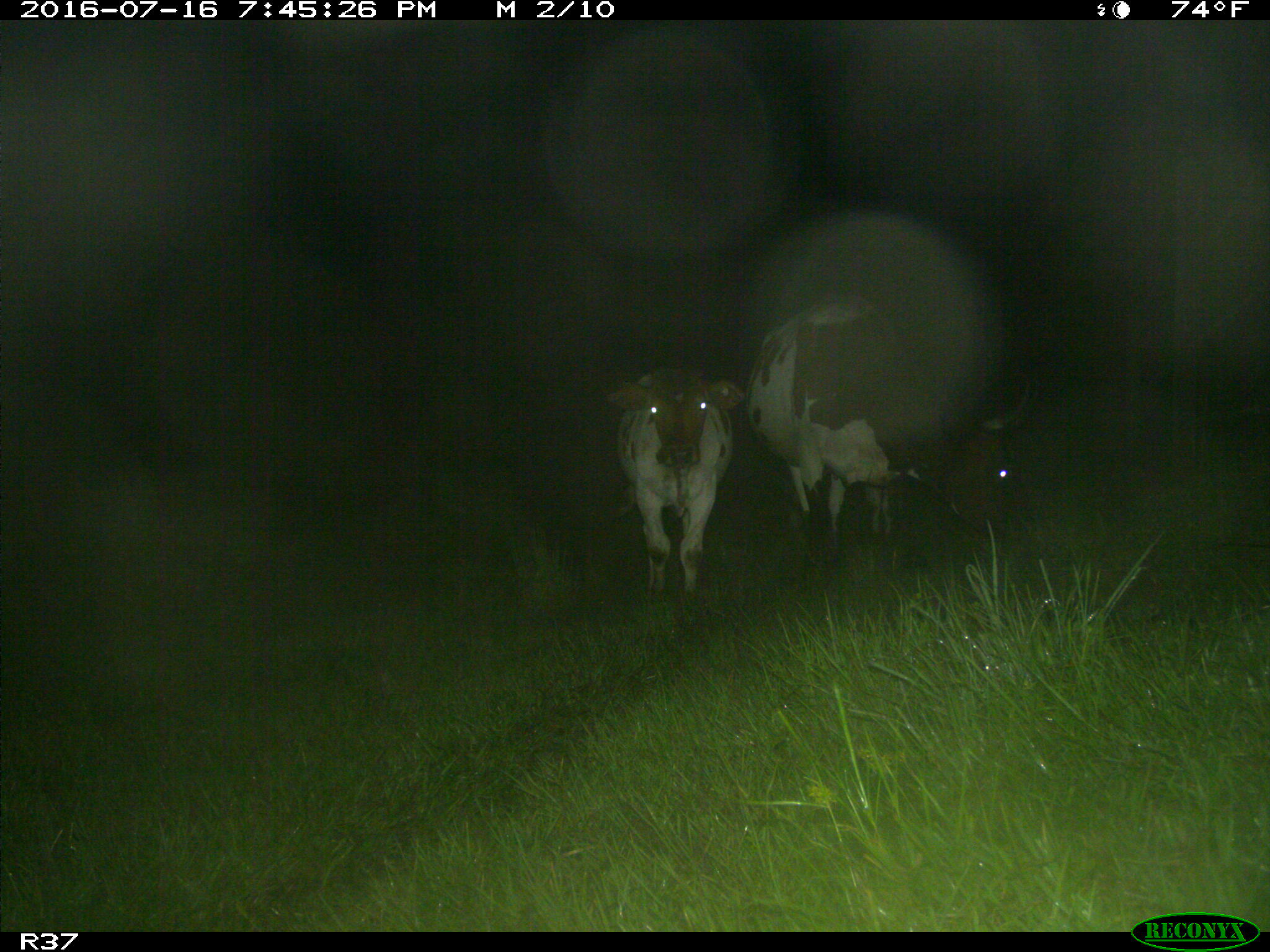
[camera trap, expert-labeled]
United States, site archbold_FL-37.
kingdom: Animalia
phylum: Chordata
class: Mammalia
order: Artiodactyla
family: Bovidae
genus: Bos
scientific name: Bos taurus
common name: domestic cow